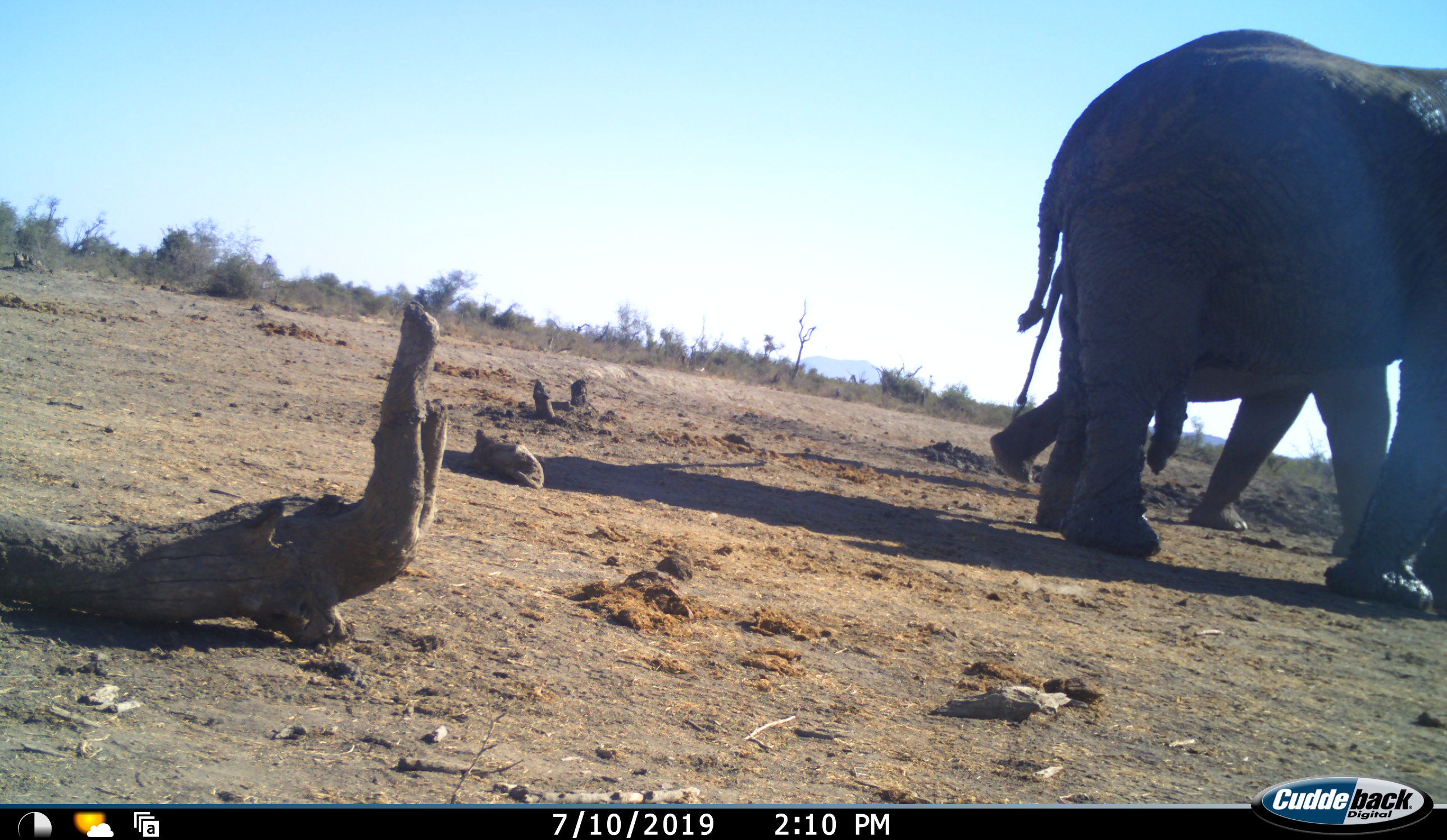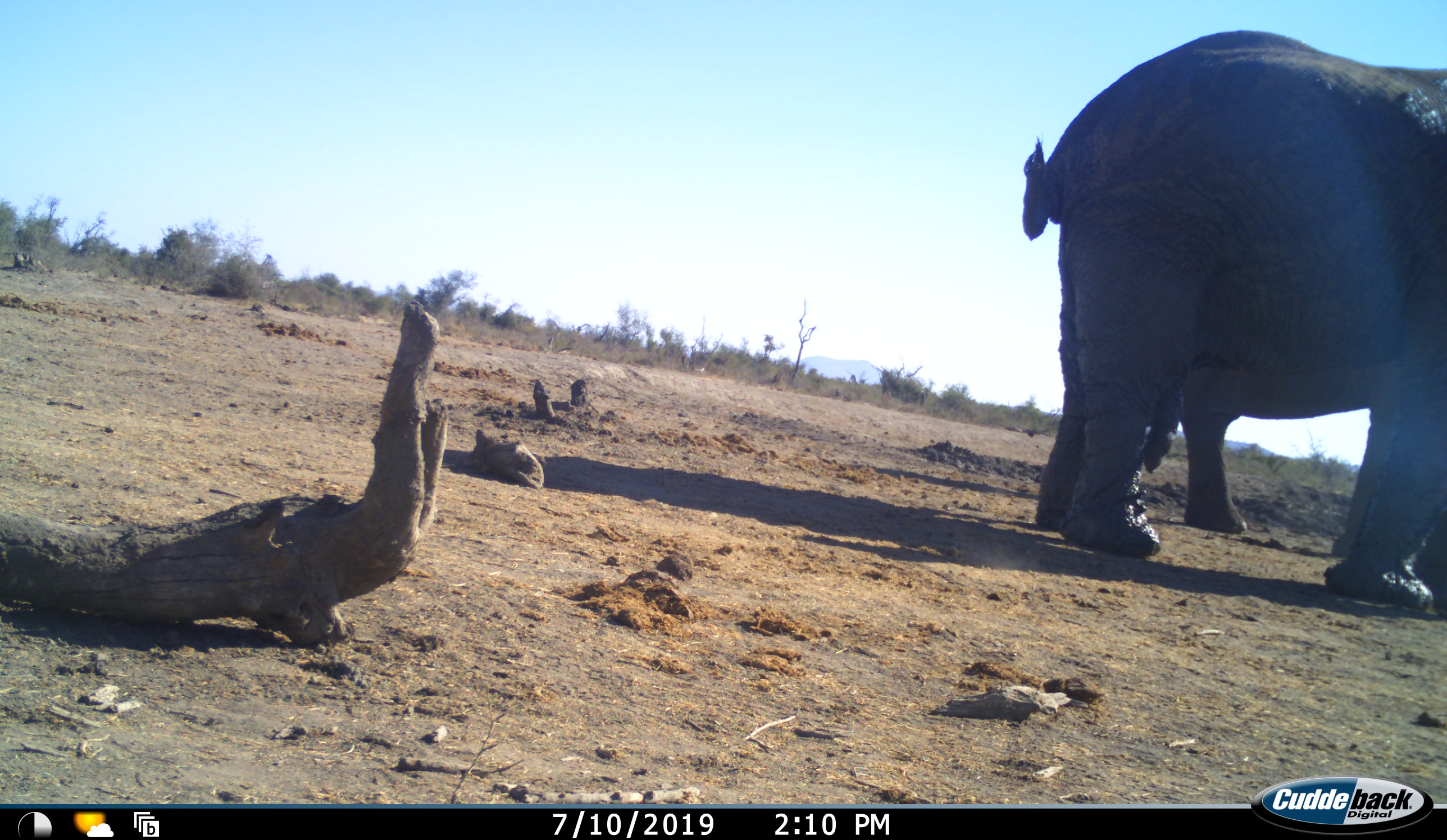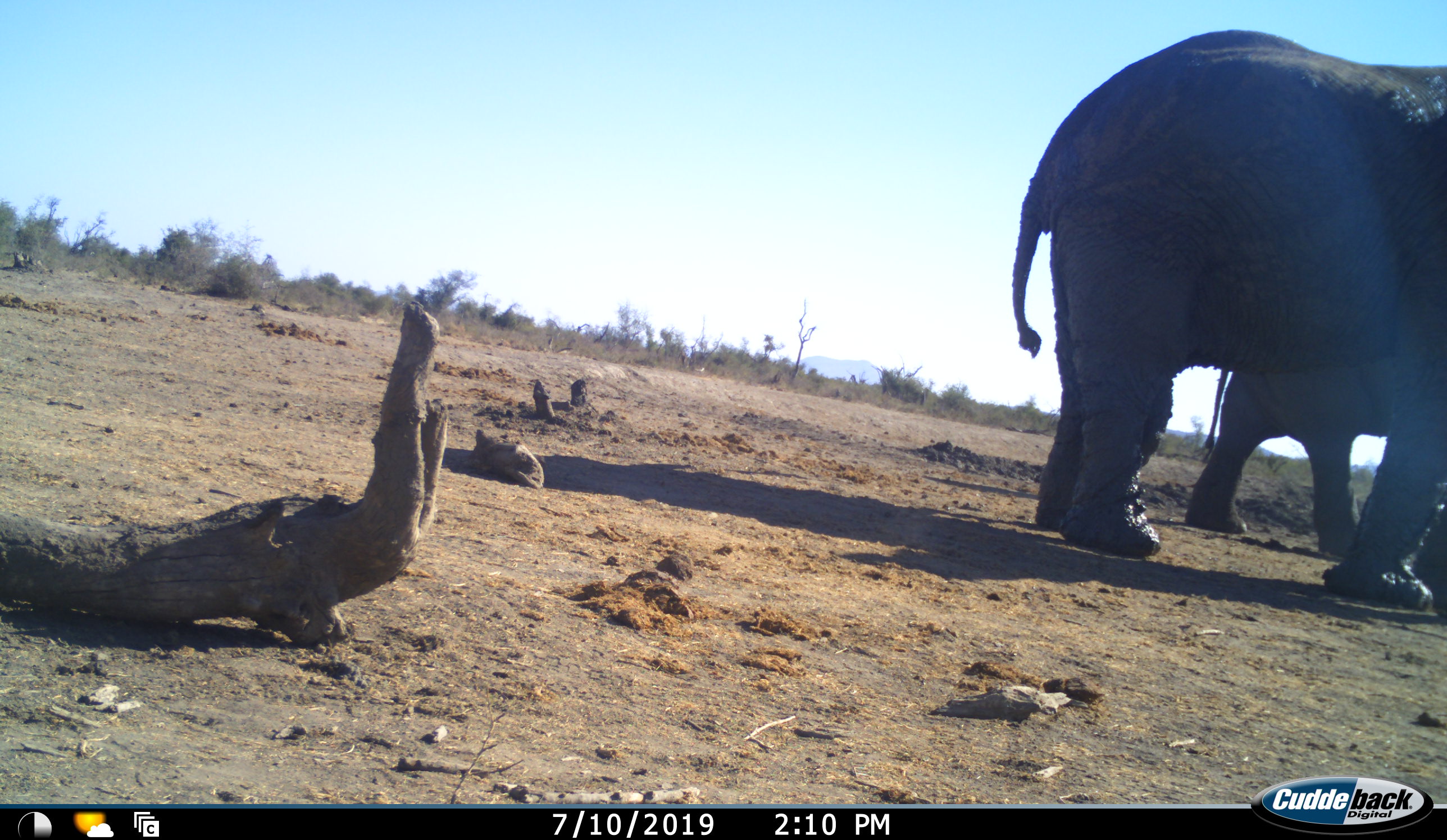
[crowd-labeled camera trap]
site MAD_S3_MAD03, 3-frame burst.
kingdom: Animalia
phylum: Chordata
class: Mammalia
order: Proboscidea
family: Elephantidae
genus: Loxodonta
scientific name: Loxodonta africana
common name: african bush elephant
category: elephant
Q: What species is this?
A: Elephant (african bush elephant) (Loxodonta africana).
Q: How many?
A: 2.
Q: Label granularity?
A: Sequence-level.